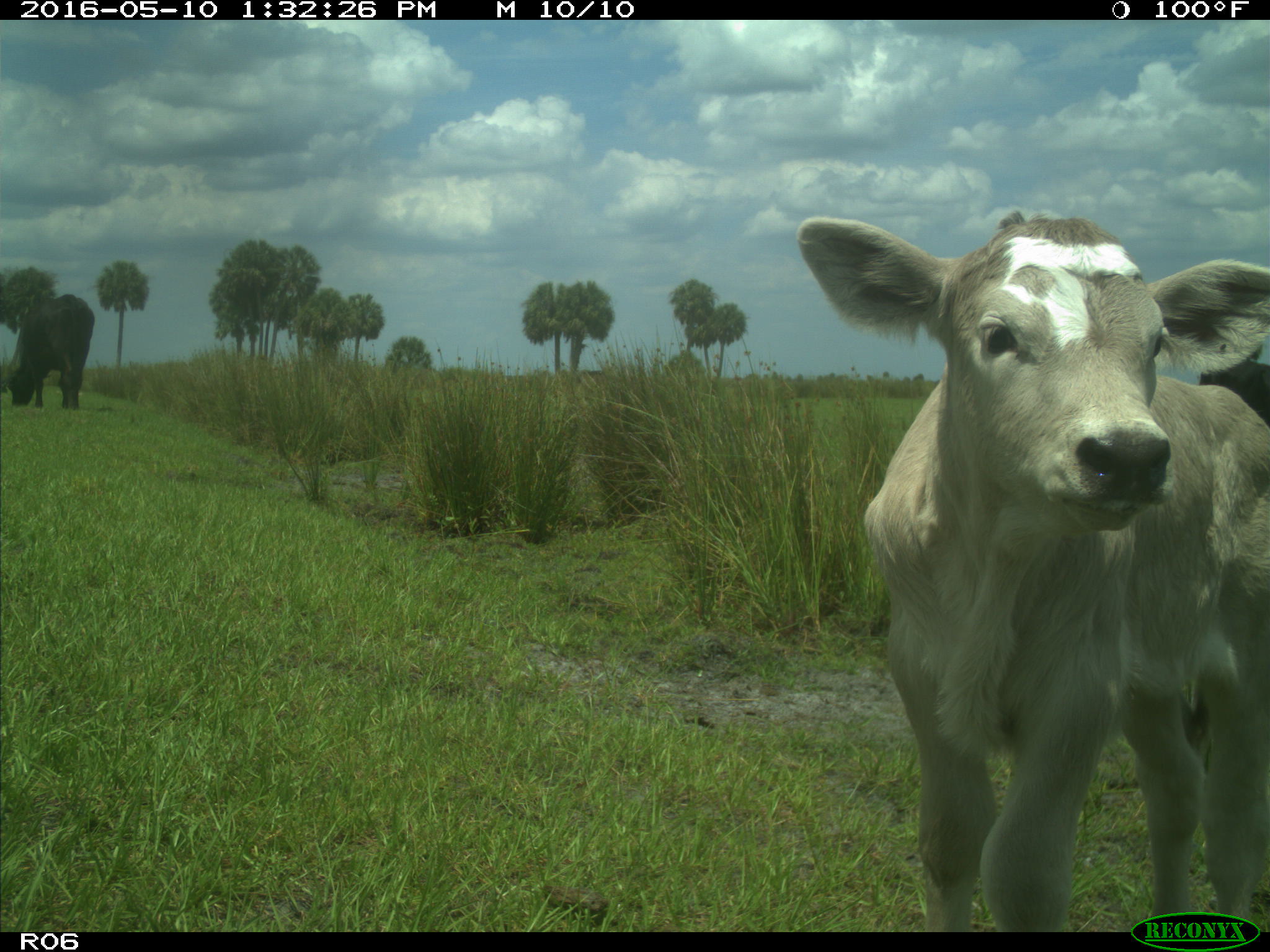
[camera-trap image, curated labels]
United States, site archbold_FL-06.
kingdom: Animalia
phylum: Chordata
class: Mammalia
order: Artiodactyla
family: Bovidae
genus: Bos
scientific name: Bos taurus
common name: domestic cow